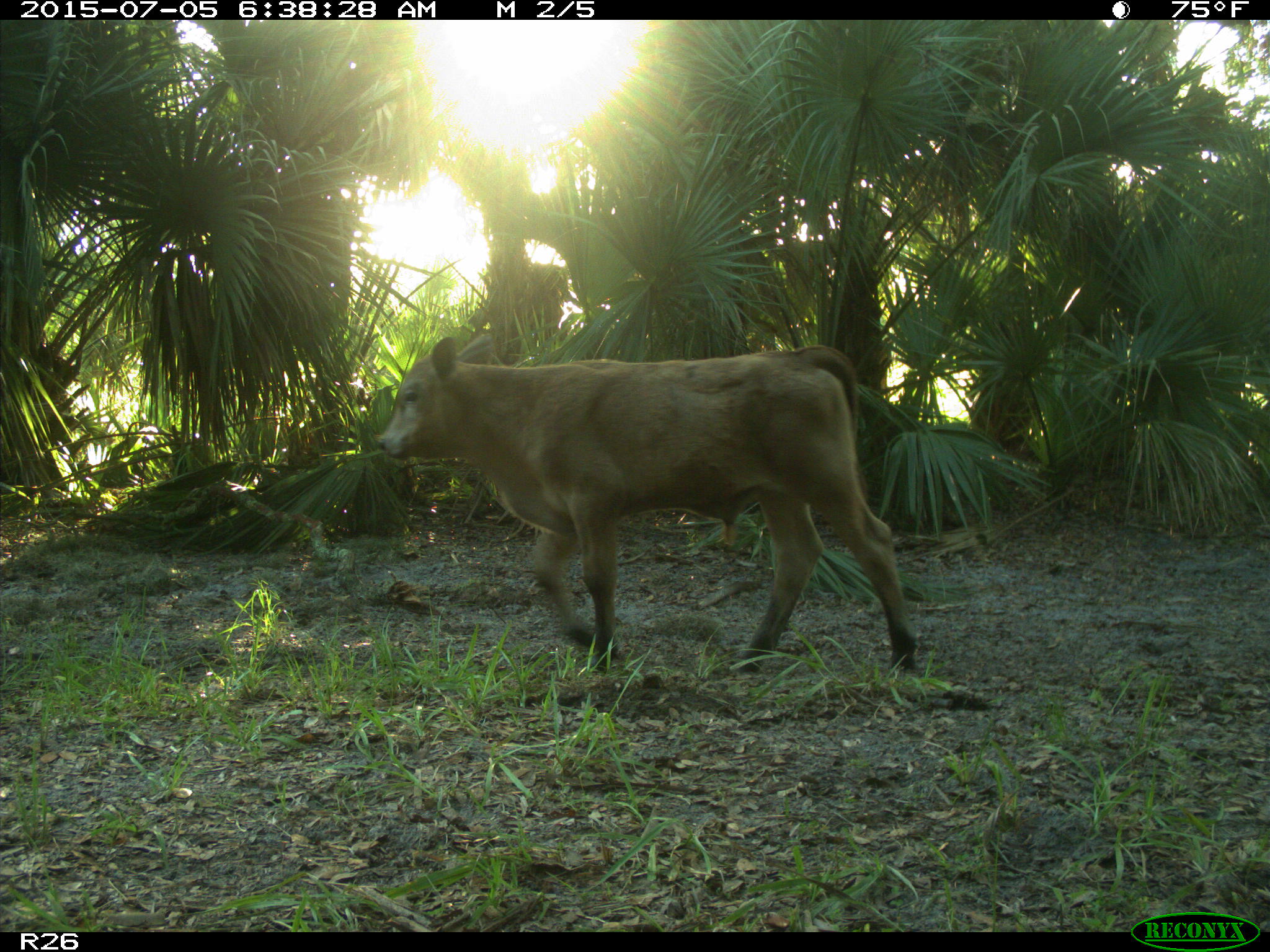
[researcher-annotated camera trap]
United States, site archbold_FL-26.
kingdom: Animalia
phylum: Chordata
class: Mammalia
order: Artiodactyla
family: Bovidae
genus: Bos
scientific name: Bos taurus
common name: domestic cow